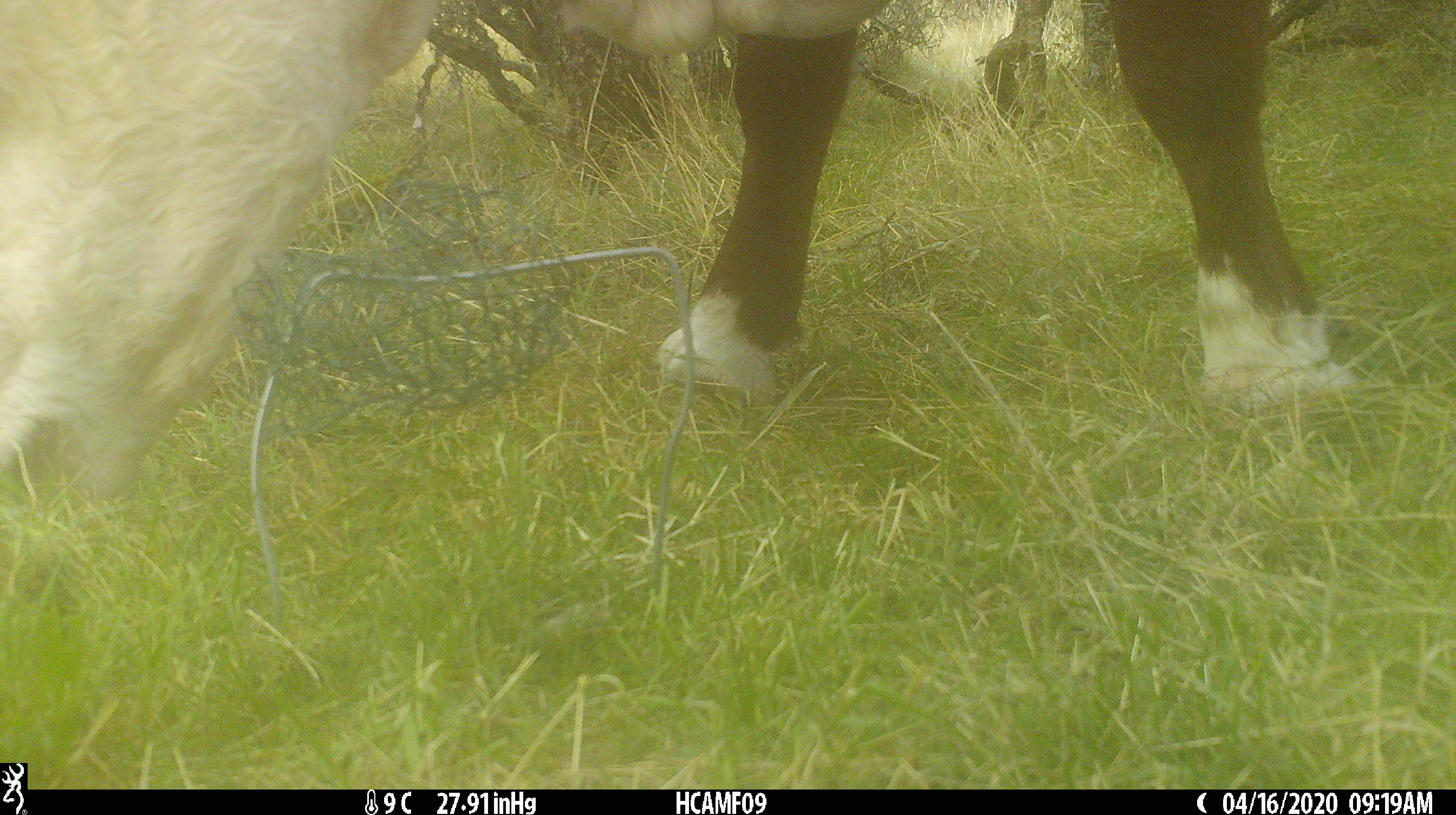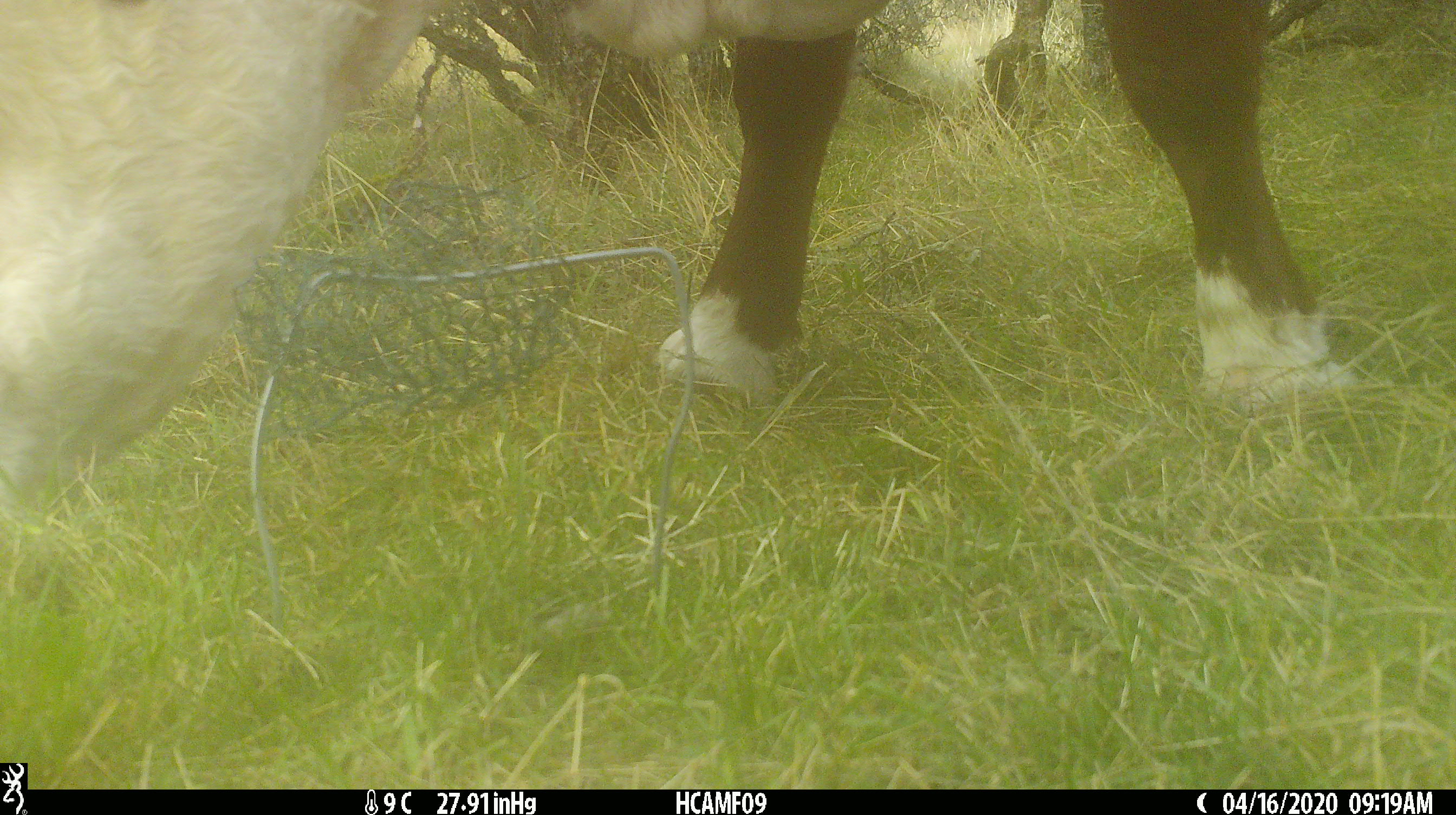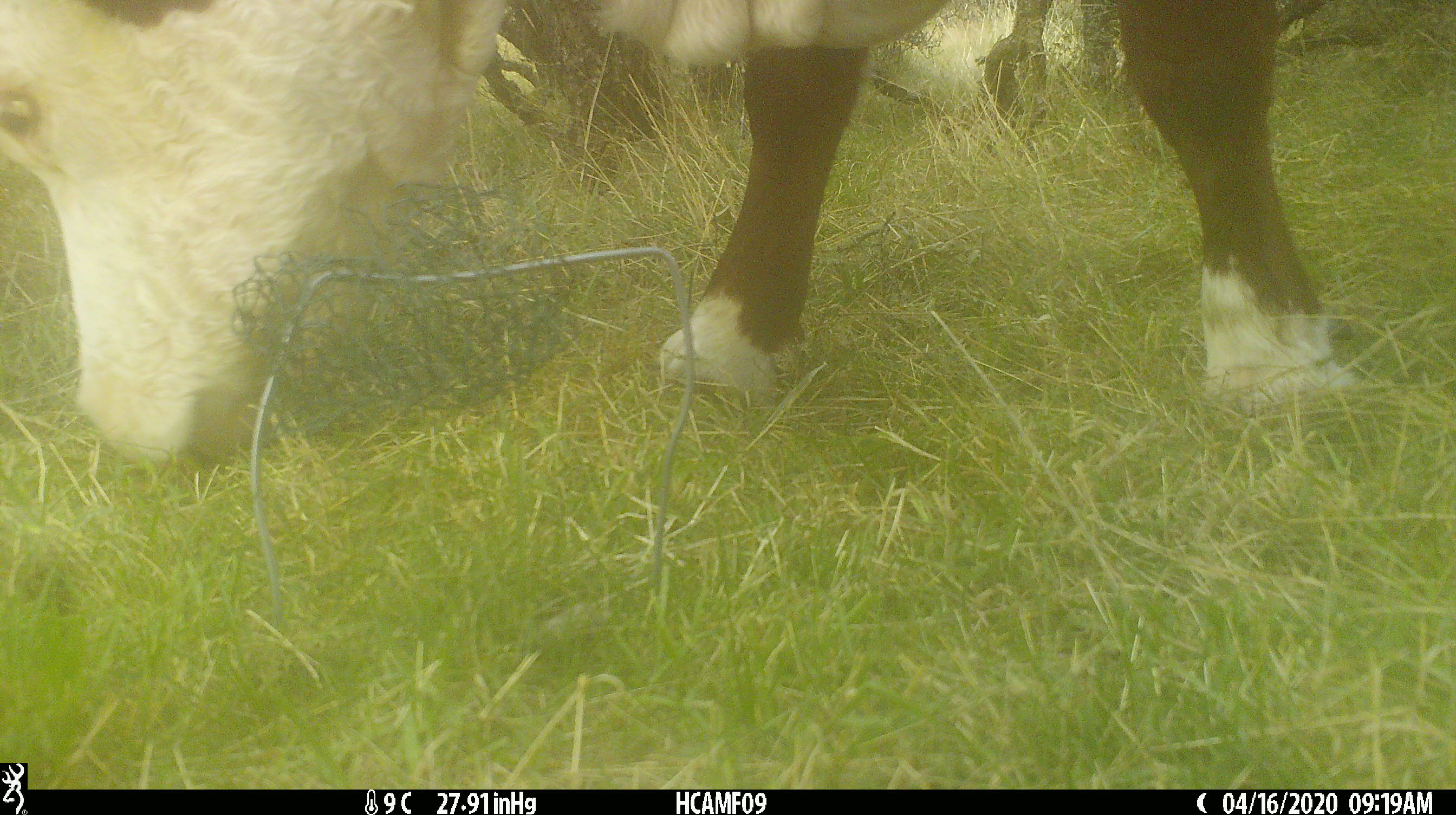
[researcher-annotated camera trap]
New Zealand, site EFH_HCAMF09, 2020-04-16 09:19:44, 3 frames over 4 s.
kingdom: Animalia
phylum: Chordata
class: Mammalia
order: Artiodactyla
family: Bovidae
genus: Bos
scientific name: Bos taurus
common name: domestic cow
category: cow